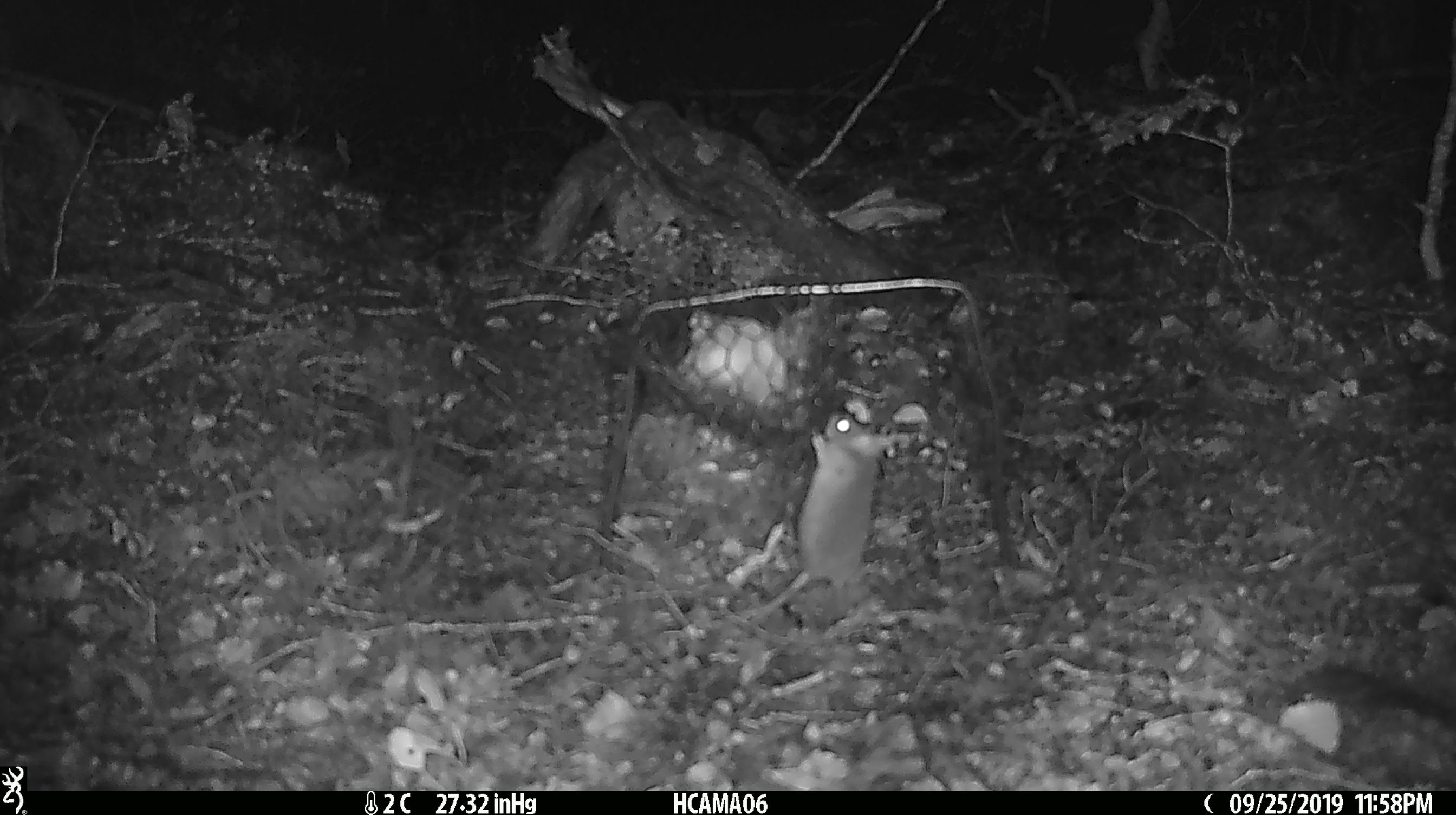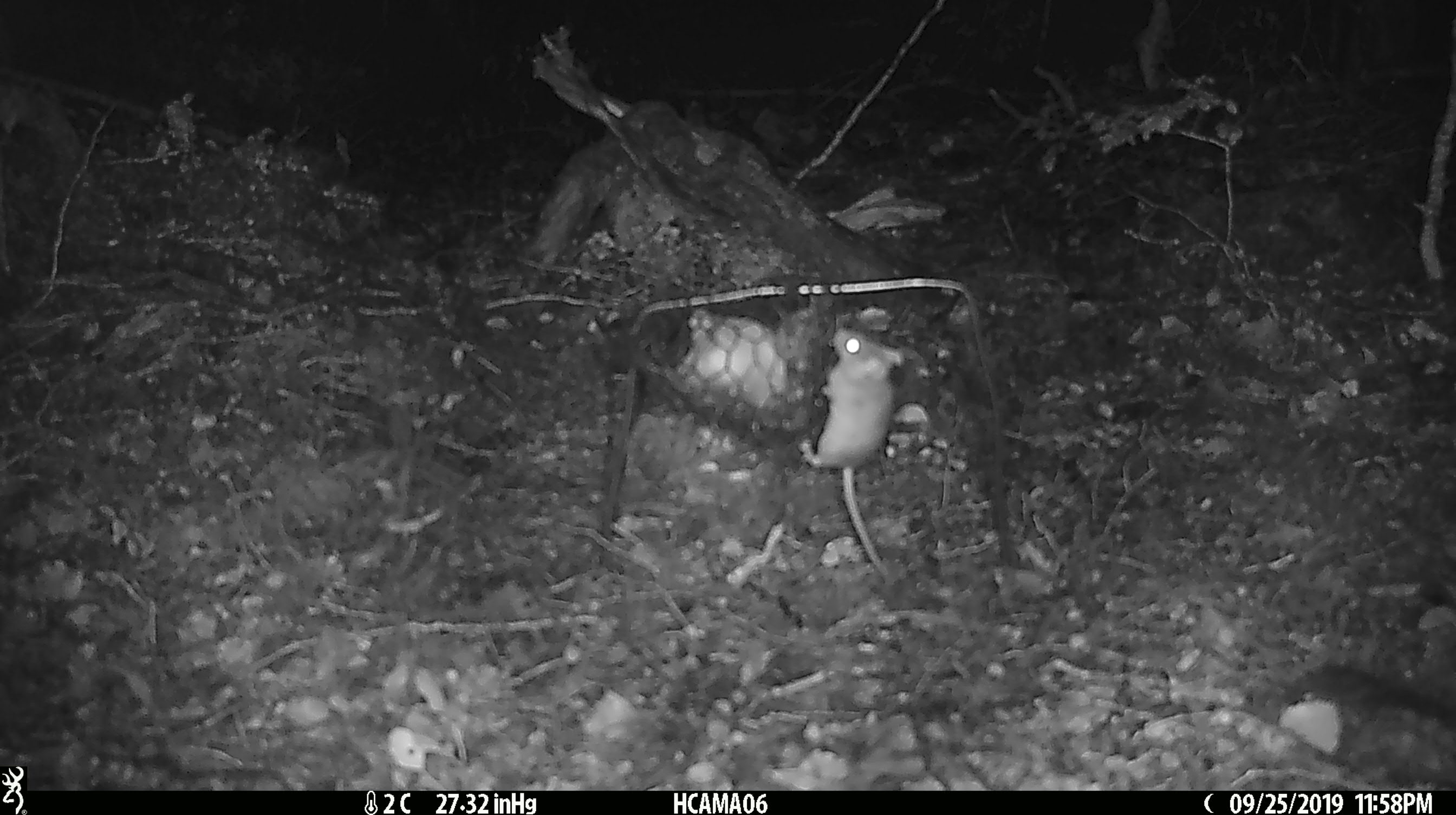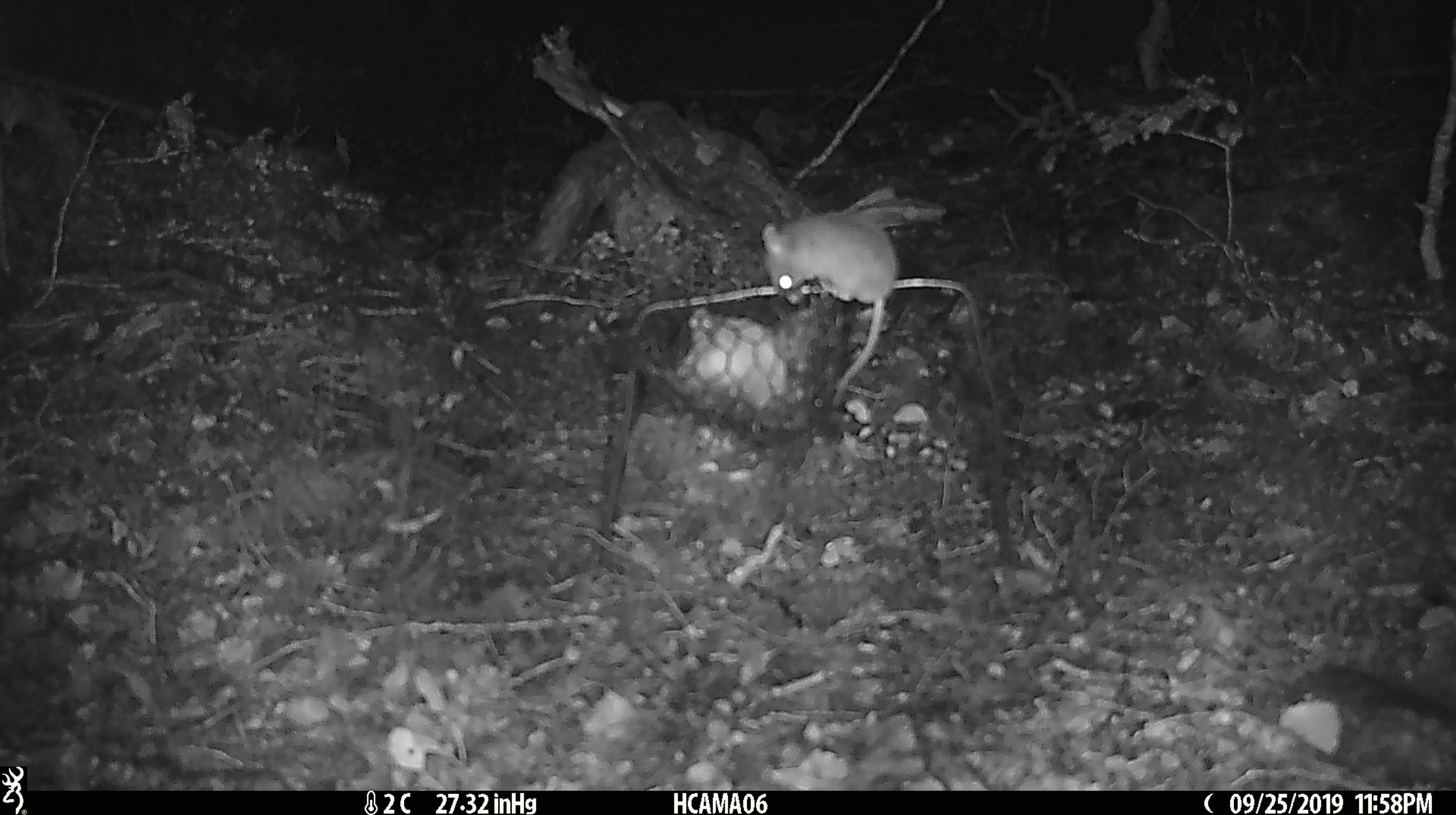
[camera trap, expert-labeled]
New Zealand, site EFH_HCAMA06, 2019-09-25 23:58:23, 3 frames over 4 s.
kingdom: Animalia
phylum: Chordata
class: Mammalia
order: Rodentia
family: Muridae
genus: Mus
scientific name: Mus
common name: mouse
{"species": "mouse (Mus)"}